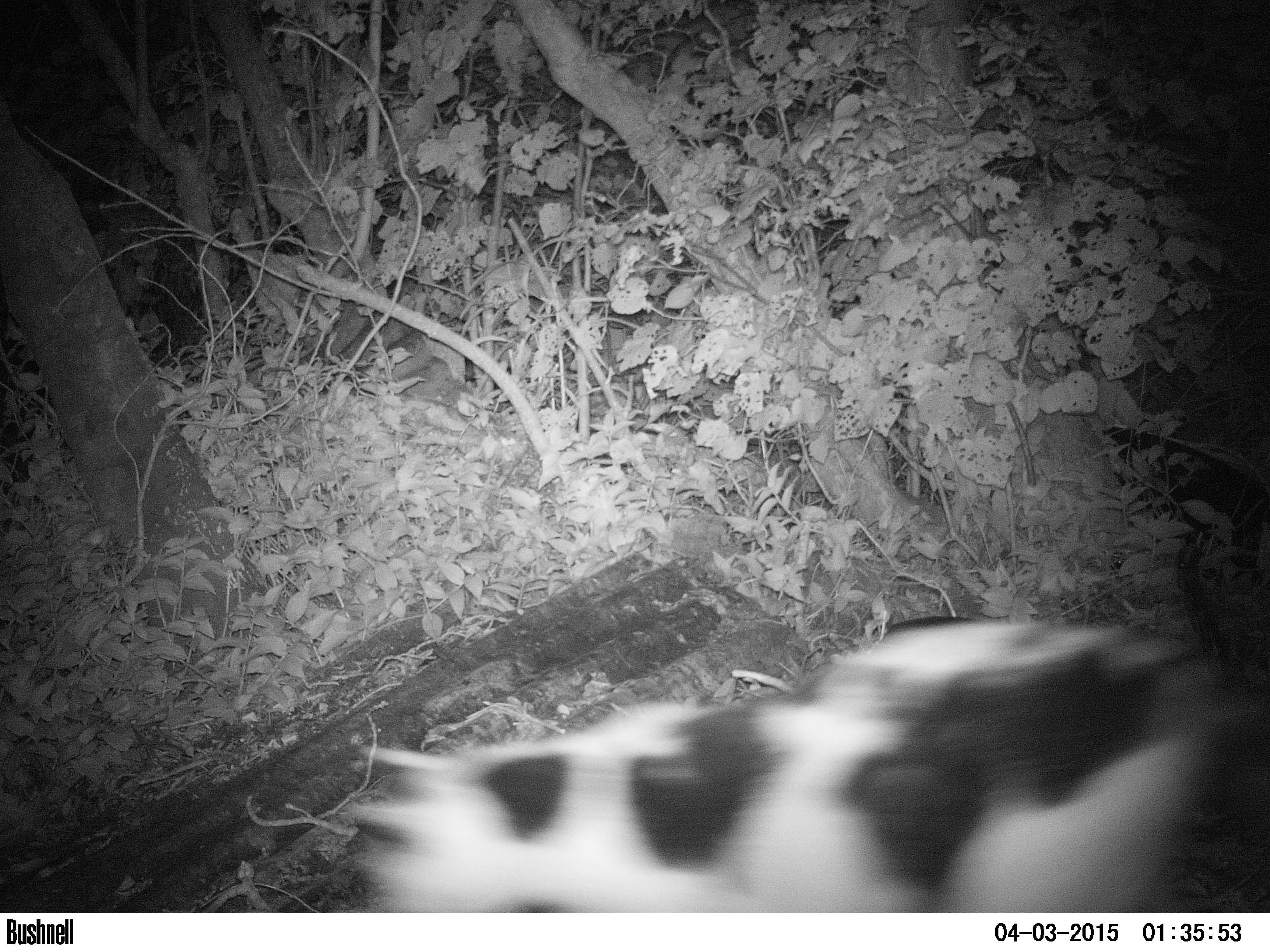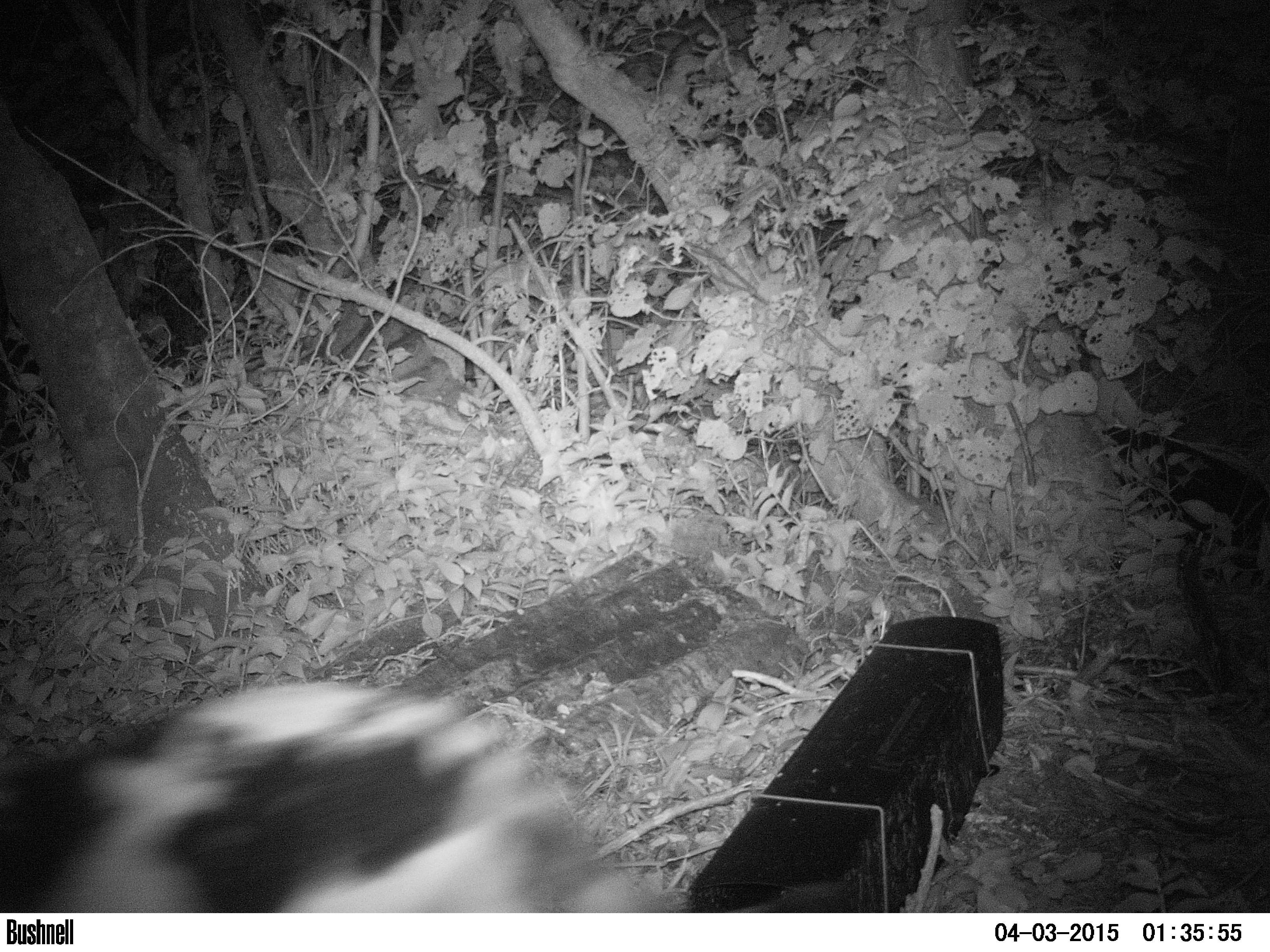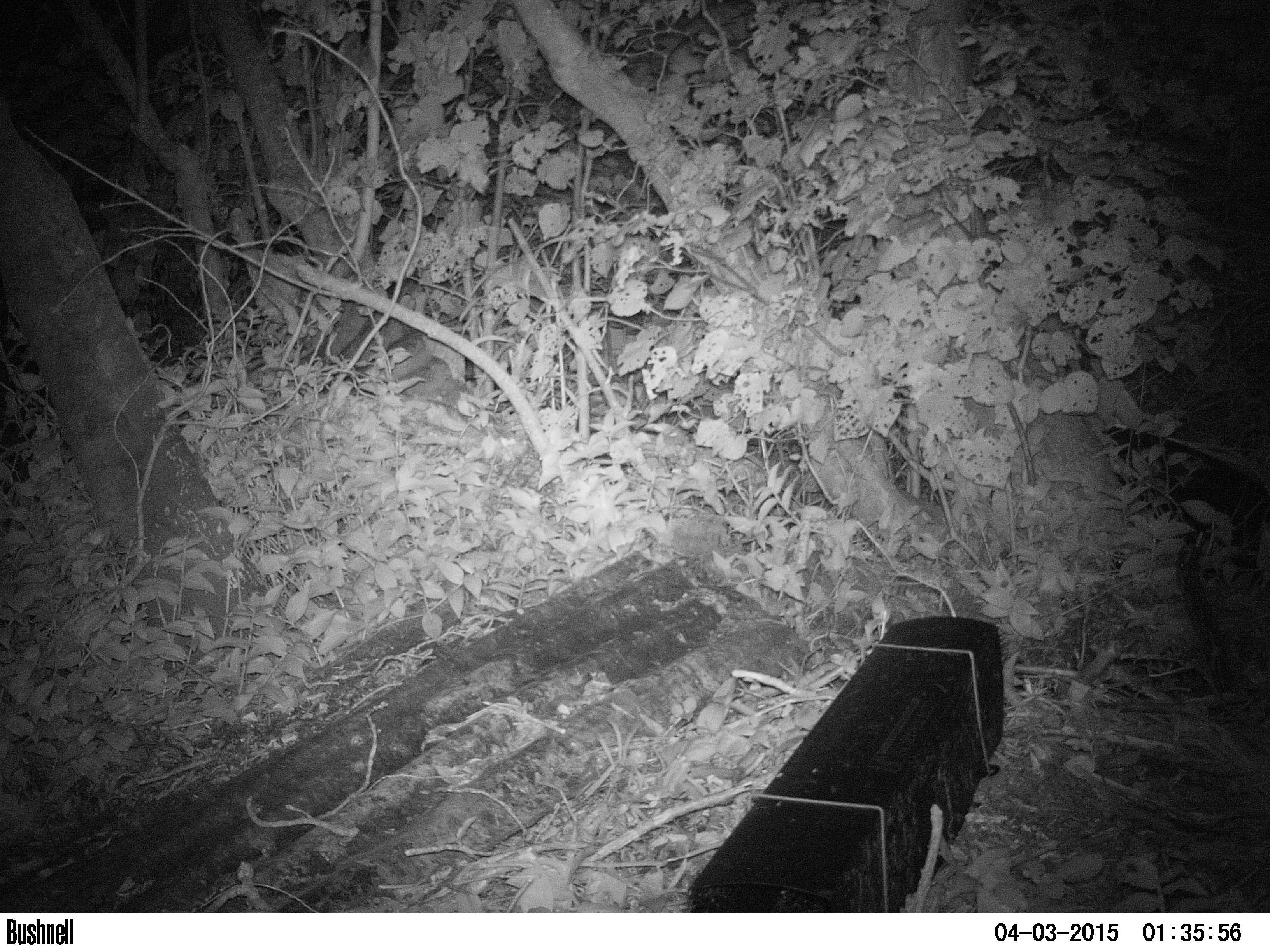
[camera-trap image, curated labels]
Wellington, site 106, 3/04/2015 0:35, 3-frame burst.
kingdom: Animalia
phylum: Chordata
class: Mammalia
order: Carnivora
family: Felidae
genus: Felis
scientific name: Felis catus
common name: cat